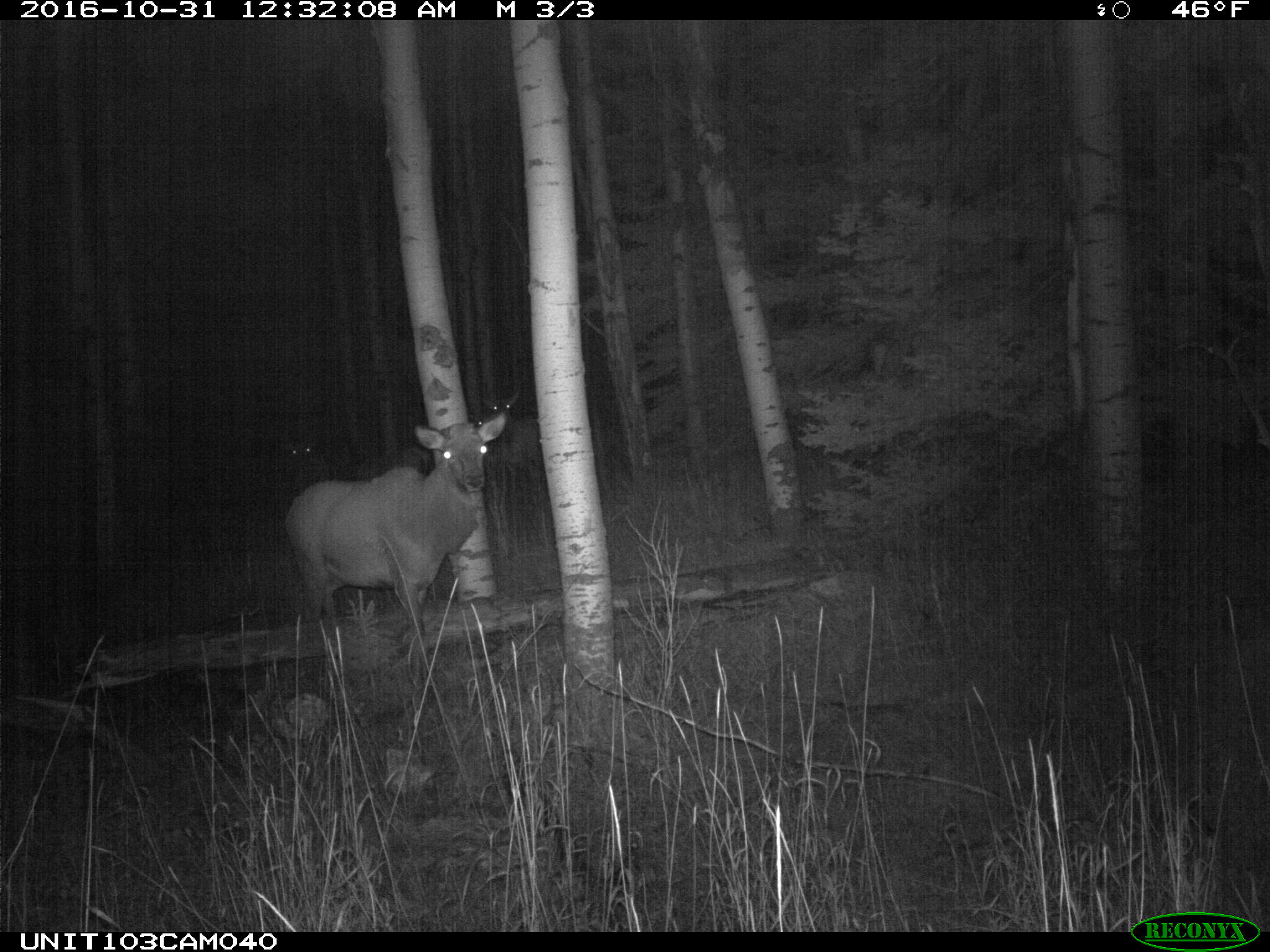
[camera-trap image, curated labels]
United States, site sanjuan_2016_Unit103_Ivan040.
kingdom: Animalia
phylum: Chordata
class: Mammalia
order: Artiodactyla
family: Cervidae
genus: Cervus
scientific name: Cervus elaphus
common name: red deer